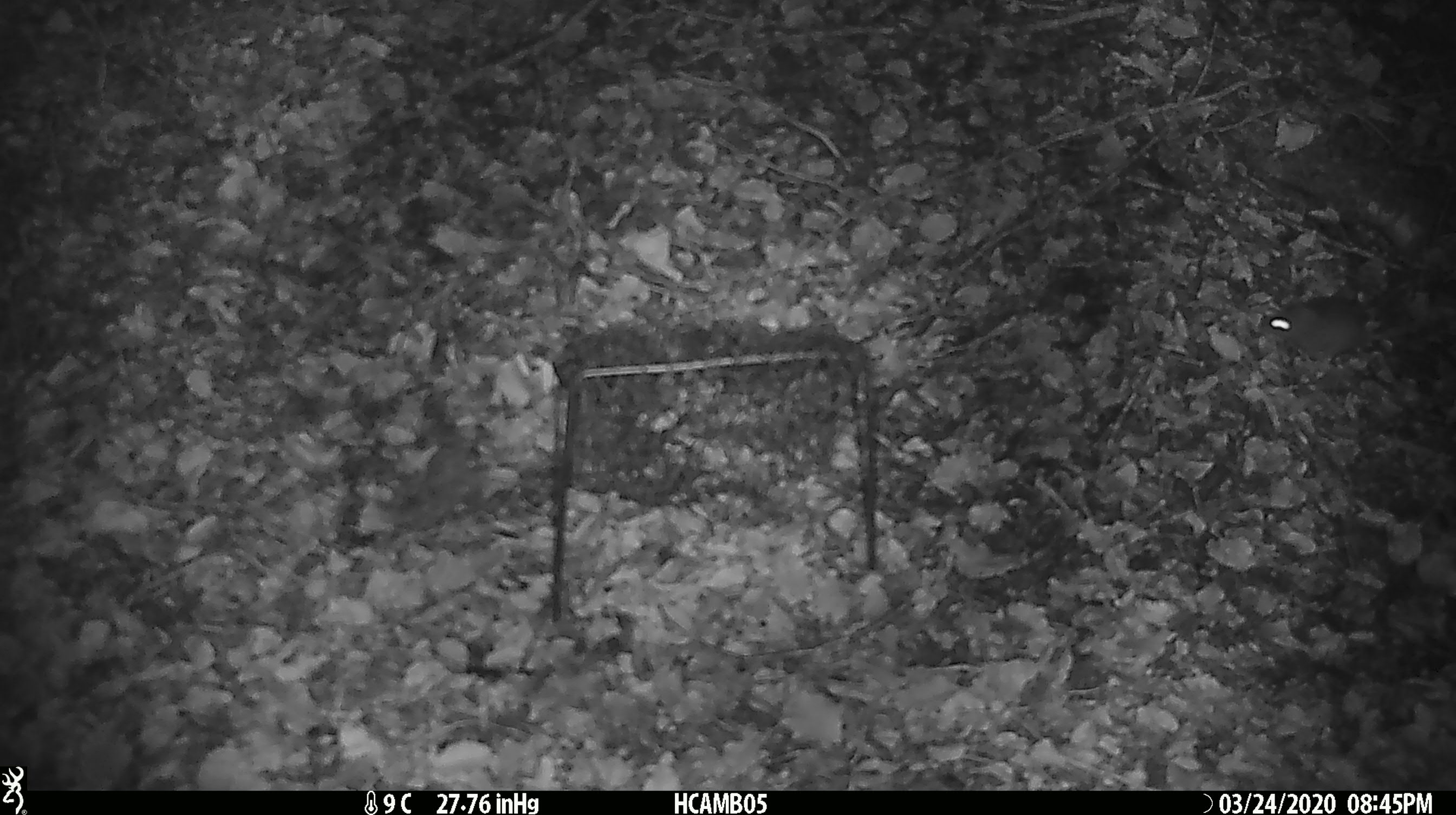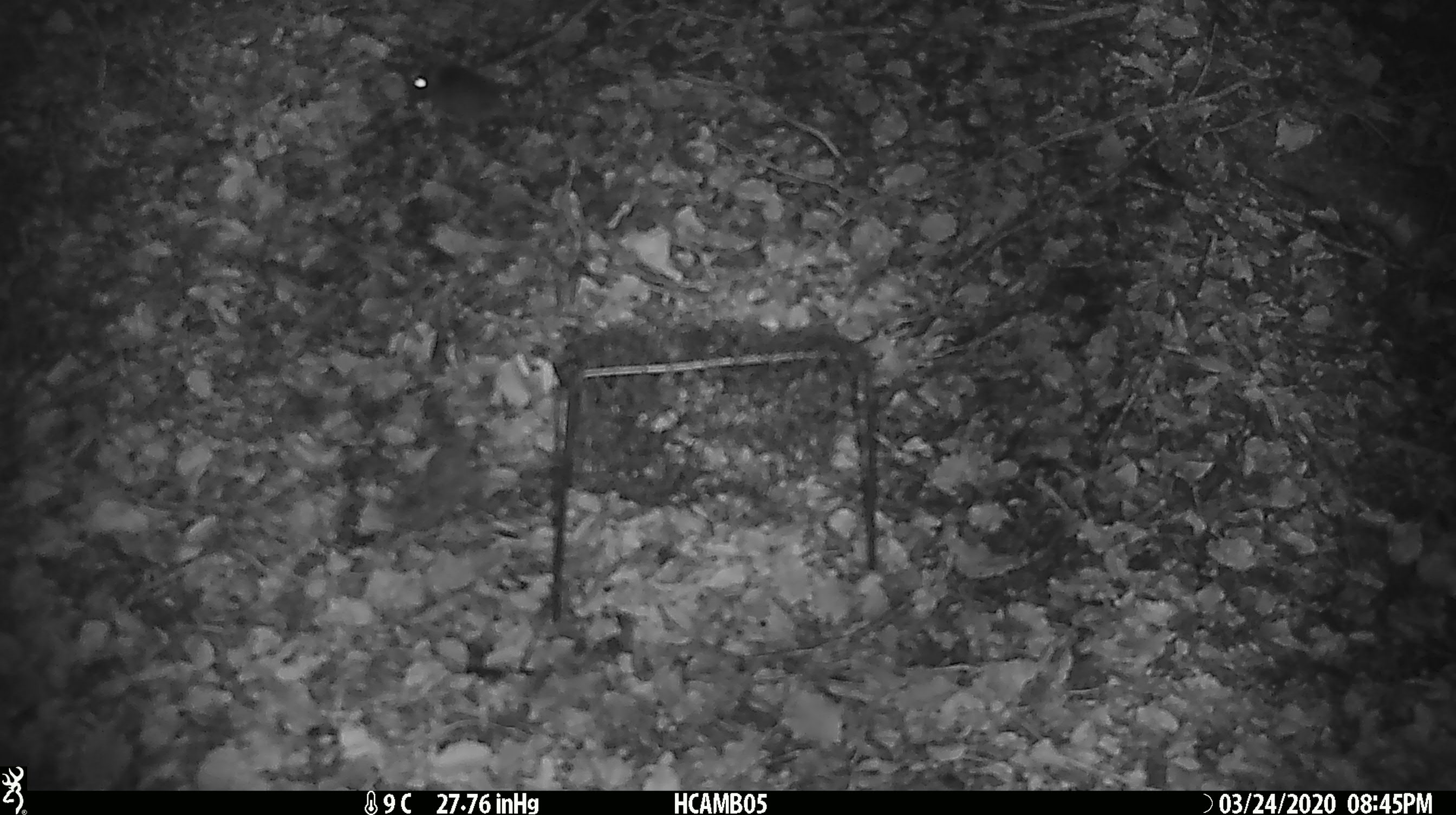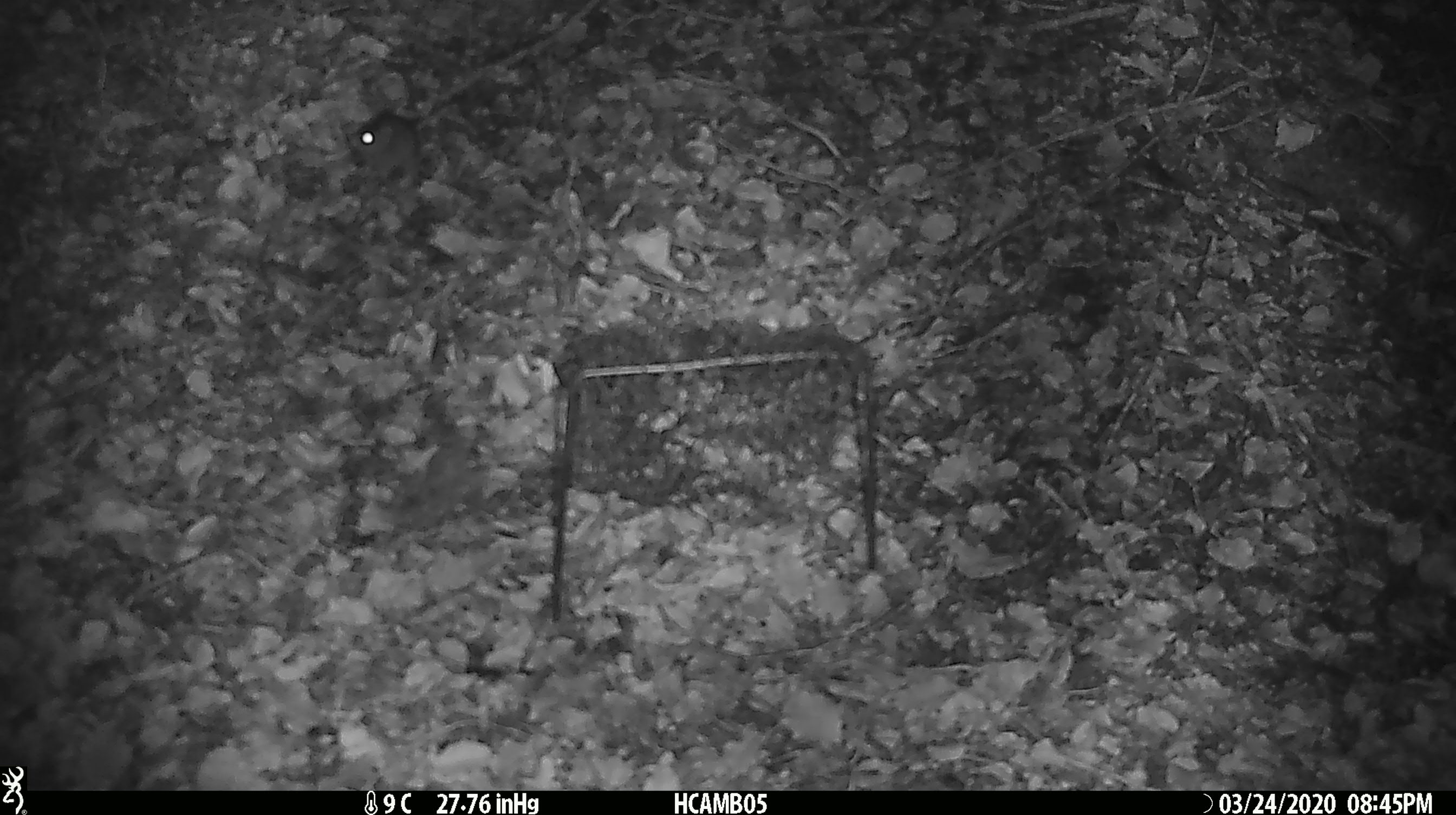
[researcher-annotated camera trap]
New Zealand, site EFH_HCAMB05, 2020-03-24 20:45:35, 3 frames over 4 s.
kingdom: Animalia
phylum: Chordata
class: Mammalia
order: Rodentia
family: Muridae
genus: Mus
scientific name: Mus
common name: mouse